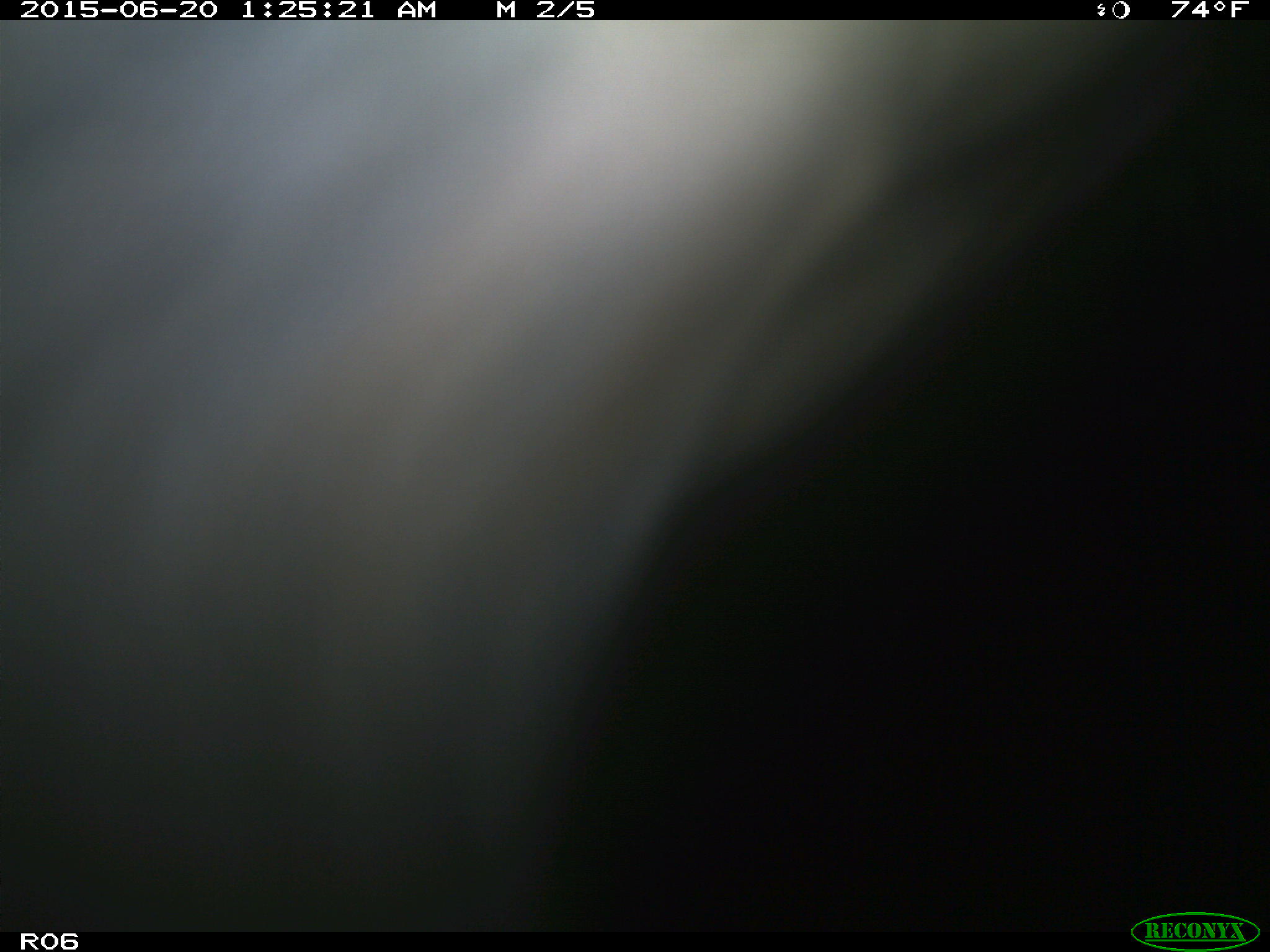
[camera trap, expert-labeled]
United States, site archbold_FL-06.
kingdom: Animalia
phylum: Chordata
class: Mammalia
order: Artiodactyla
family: Bovidae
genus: Bos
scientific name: Bos taurus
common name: domestic cow